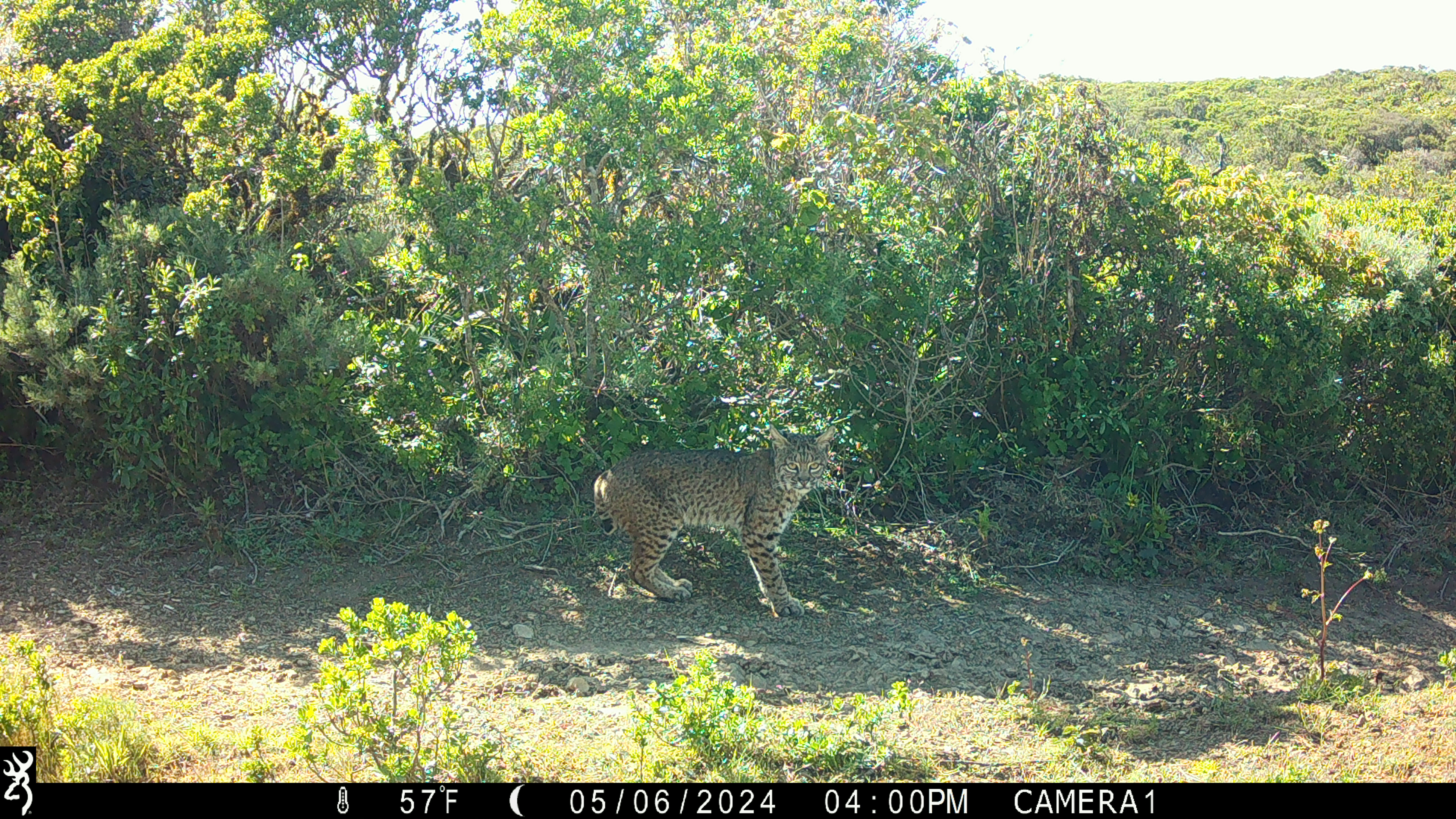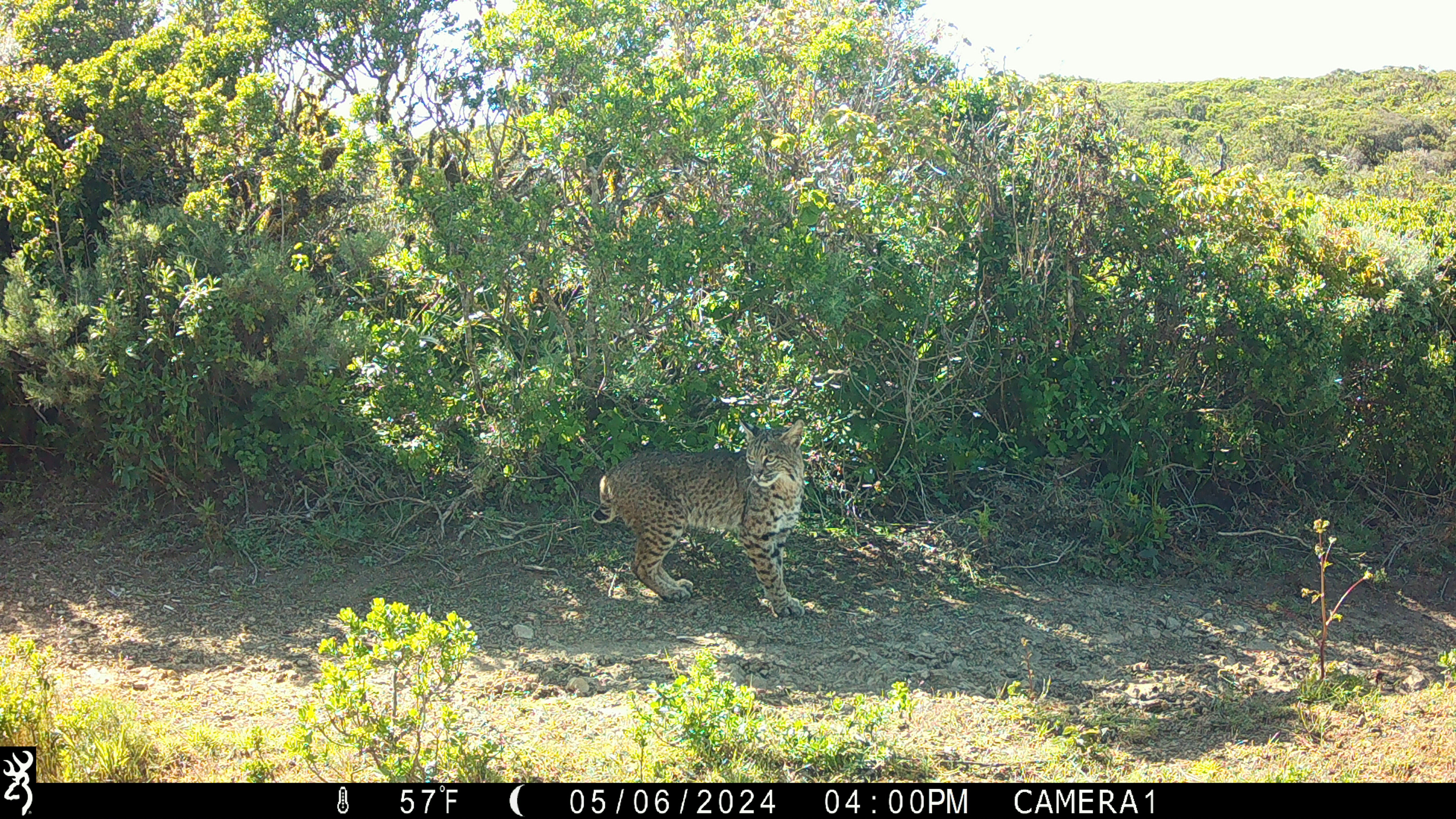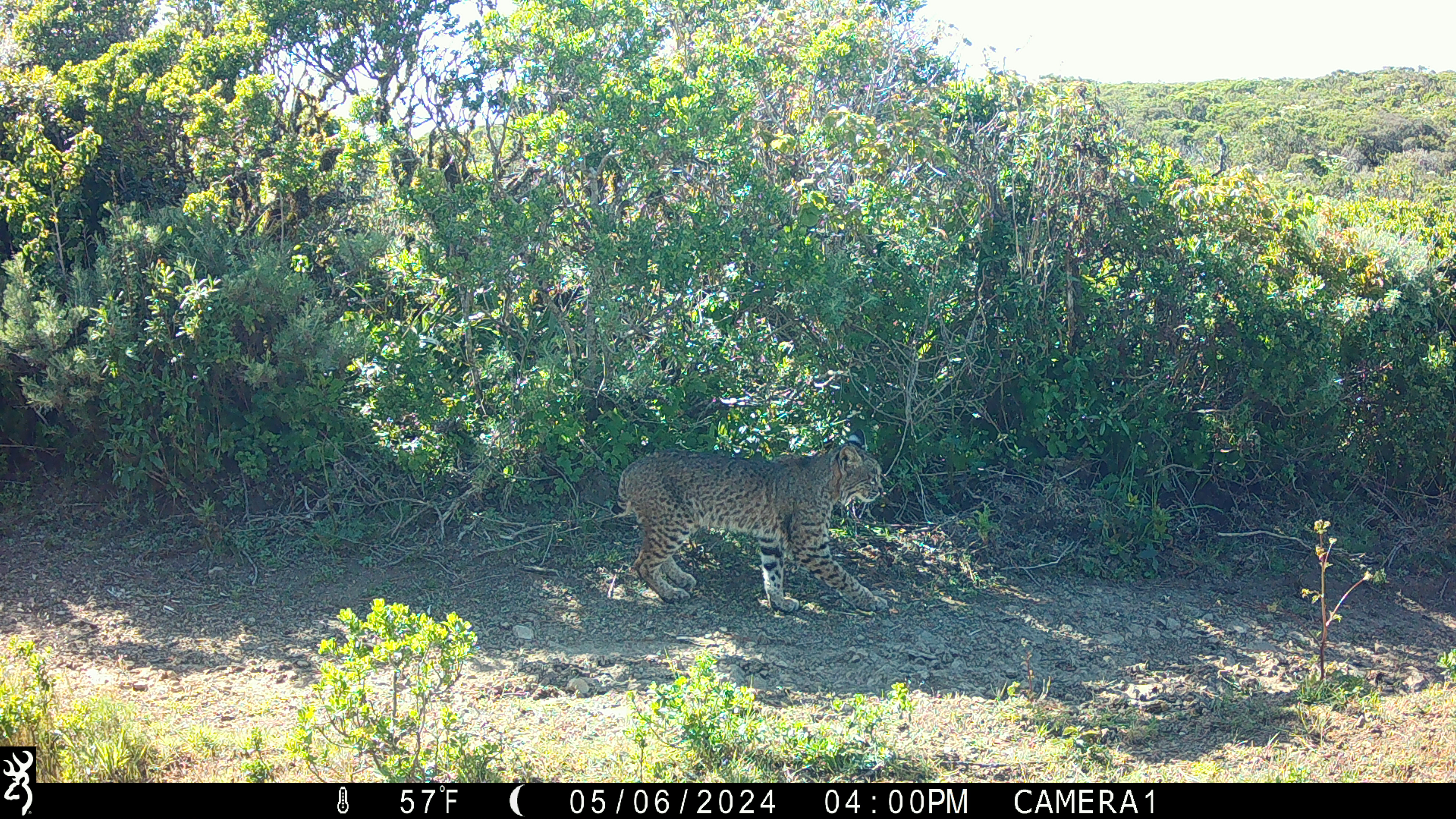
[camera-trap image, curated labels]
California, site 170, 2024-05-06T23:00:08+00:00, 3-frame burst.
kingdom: Animalia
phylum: Chordata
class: Mammalia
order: Carnivora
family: Felidae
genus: Lynx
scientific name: Lynx rufus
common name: bobcat